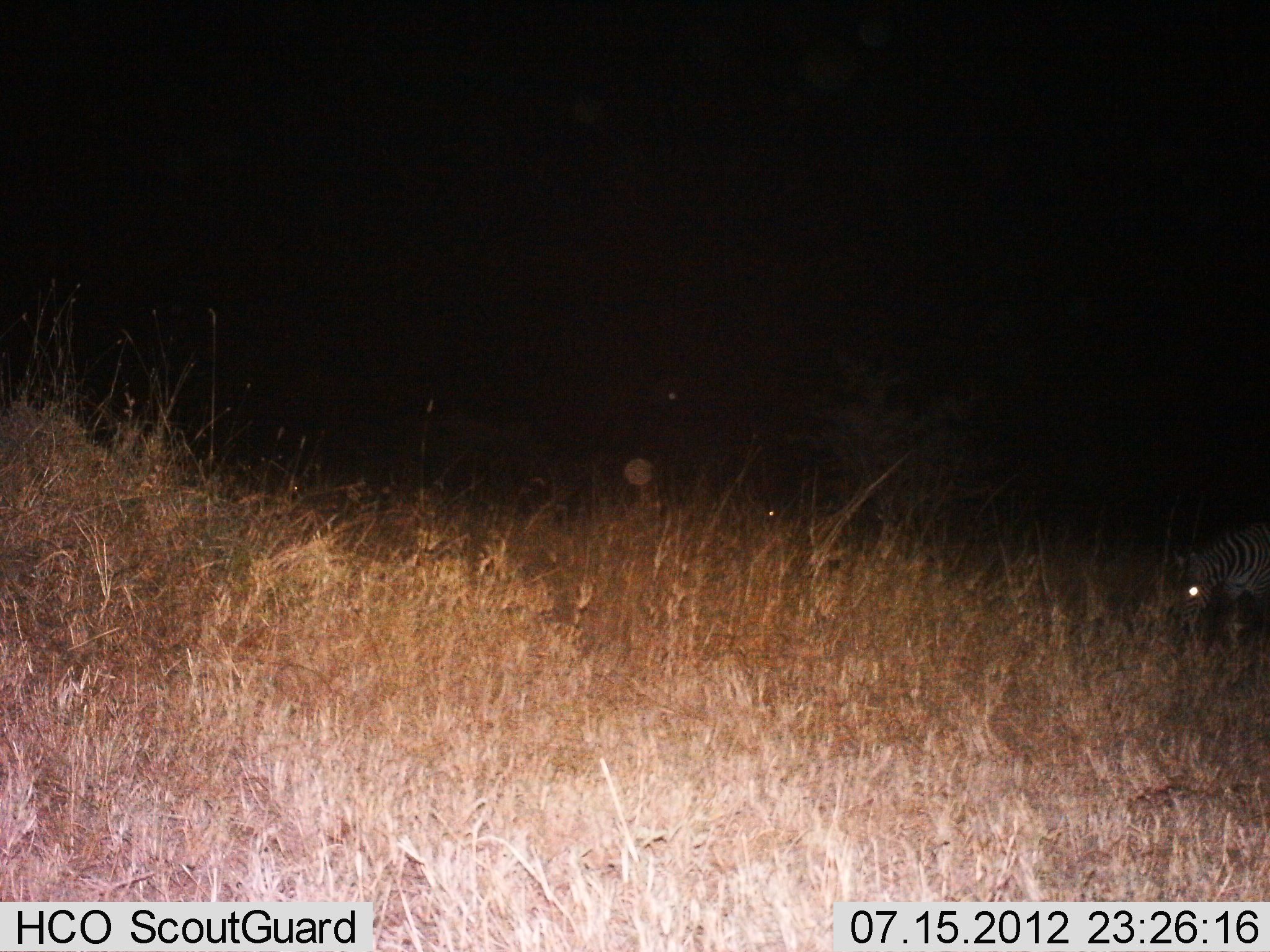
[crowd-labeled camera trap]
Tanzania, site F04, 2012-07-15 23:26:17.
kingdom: Animalia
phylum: Chordata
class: Mammalia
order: Perissodactyla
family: Equidae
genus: Equus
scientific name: Equus quagga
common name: plains zebra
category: zebra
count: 1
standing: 40%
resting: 0%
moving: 0%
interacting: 0%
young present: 0%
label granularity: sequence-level